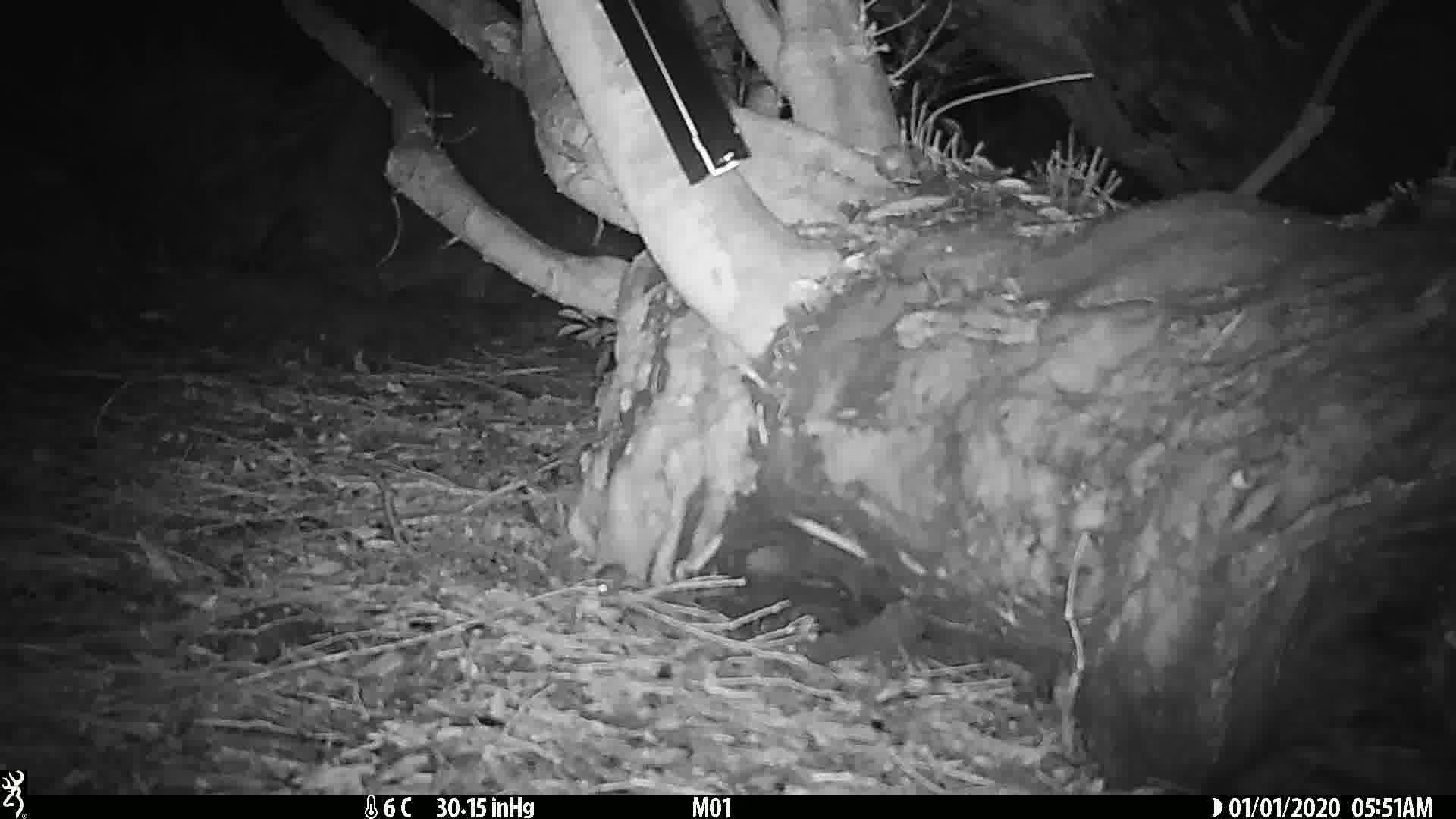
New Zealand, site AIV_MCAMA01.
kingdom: Animalia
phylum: Chordata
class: Mammalia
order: Rodentia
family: Muridae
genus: Mus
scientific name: Mus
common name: mouse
Mouse (Mus).